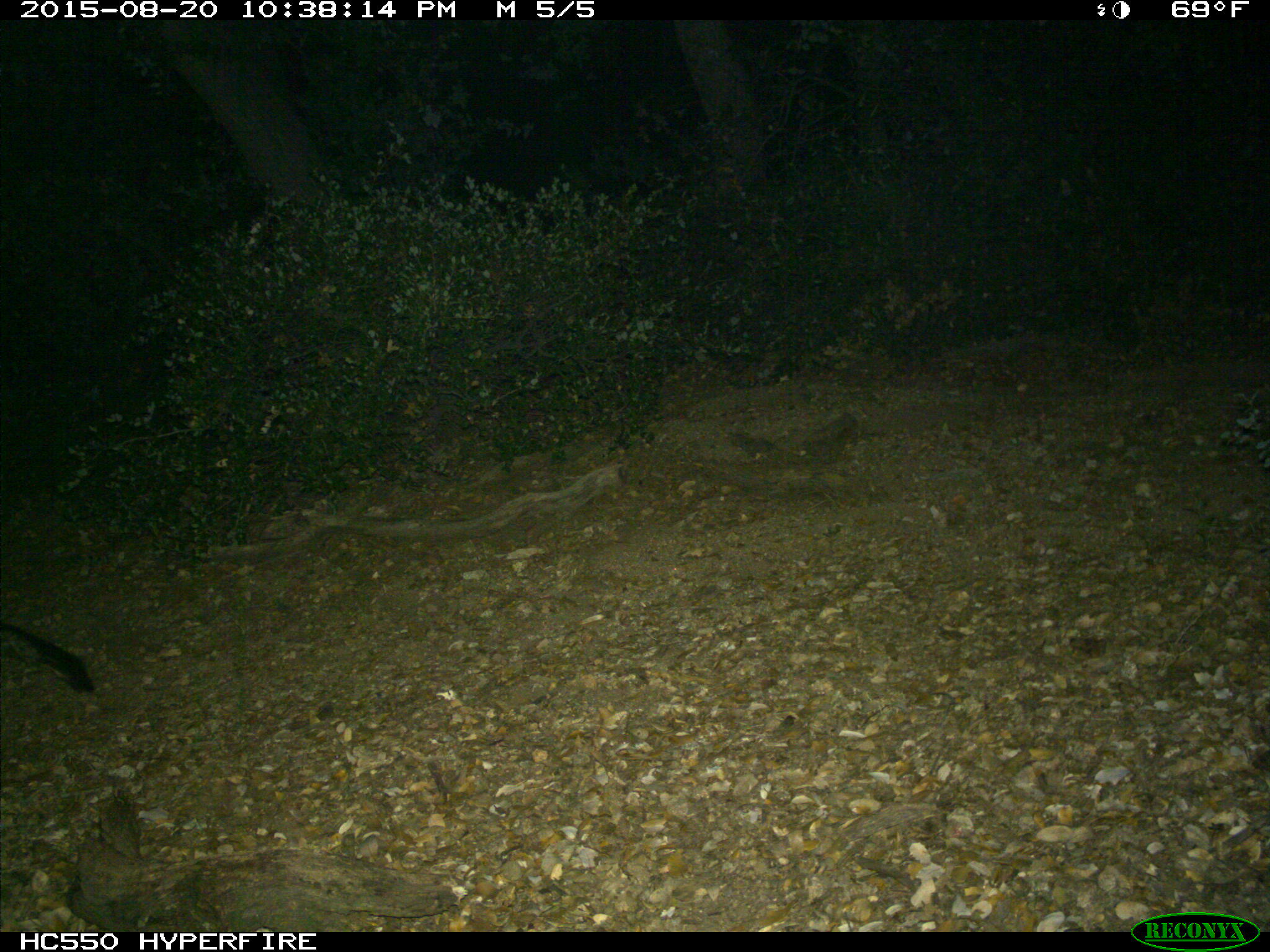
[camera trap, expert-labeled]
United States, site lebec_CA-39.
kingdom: Animalia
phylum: Chordata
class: Mammalia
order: Carnivora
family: Canidae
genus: Urocyon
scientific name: Urocyon cinereoargenteus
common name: gray fox